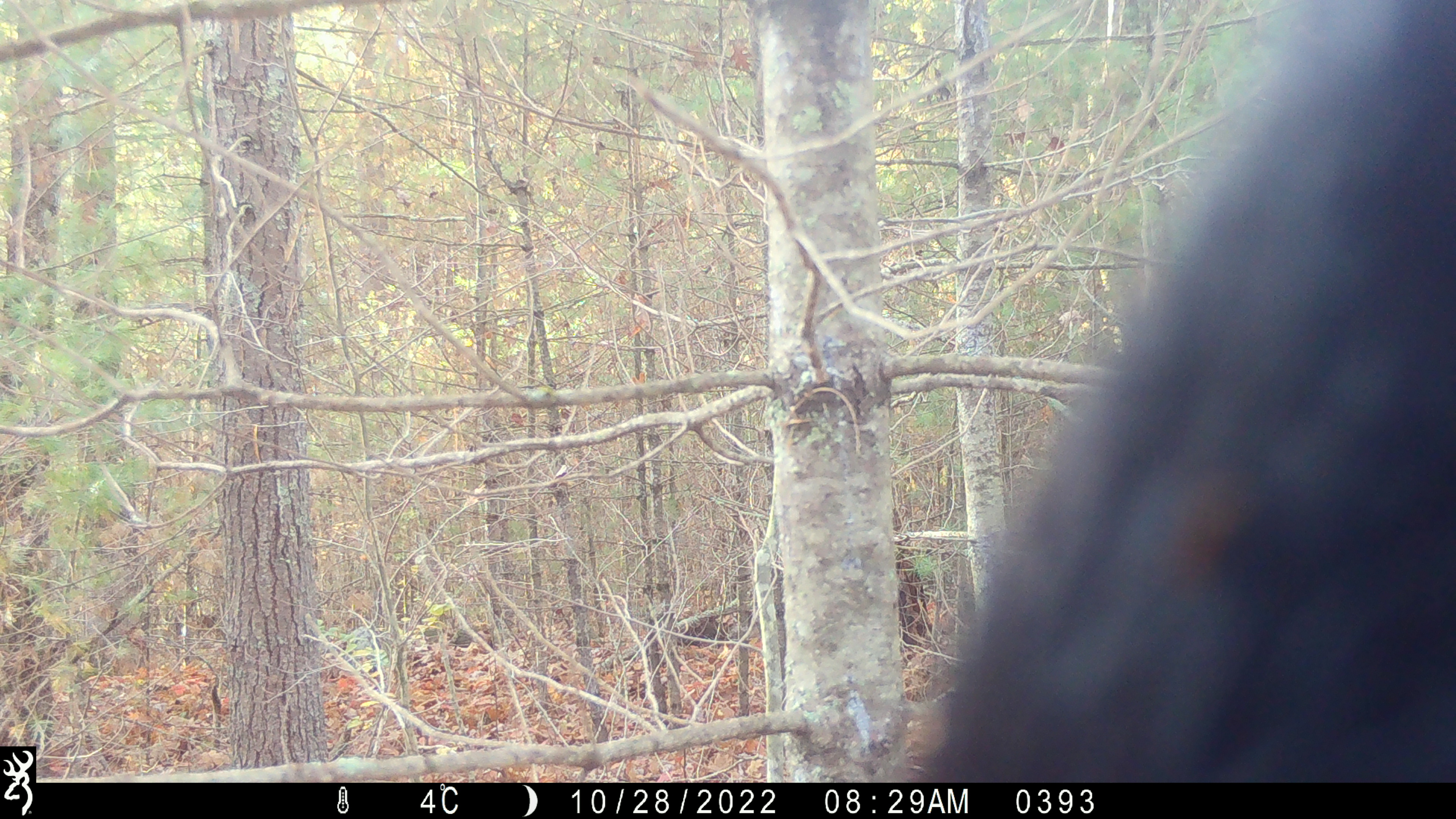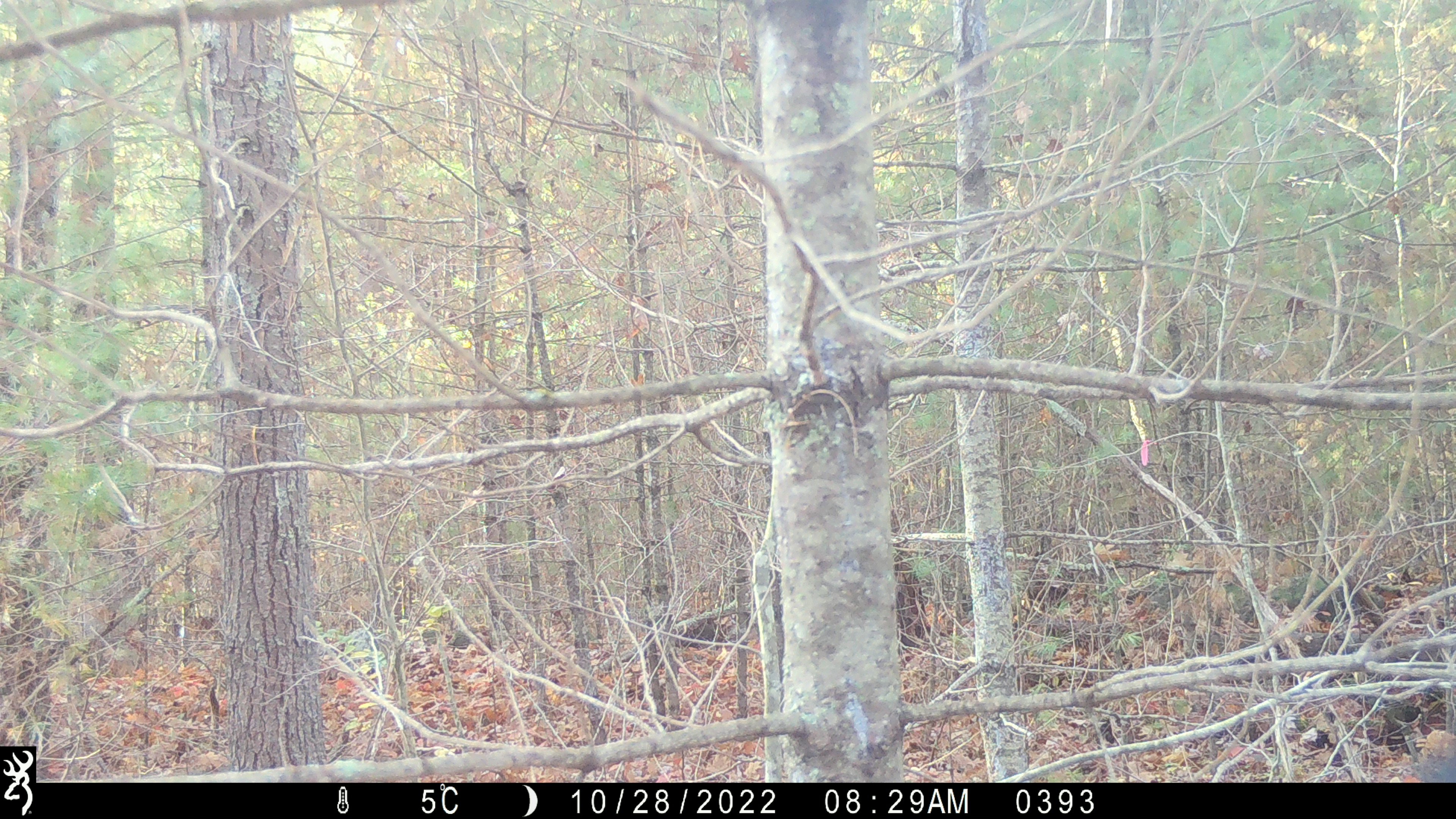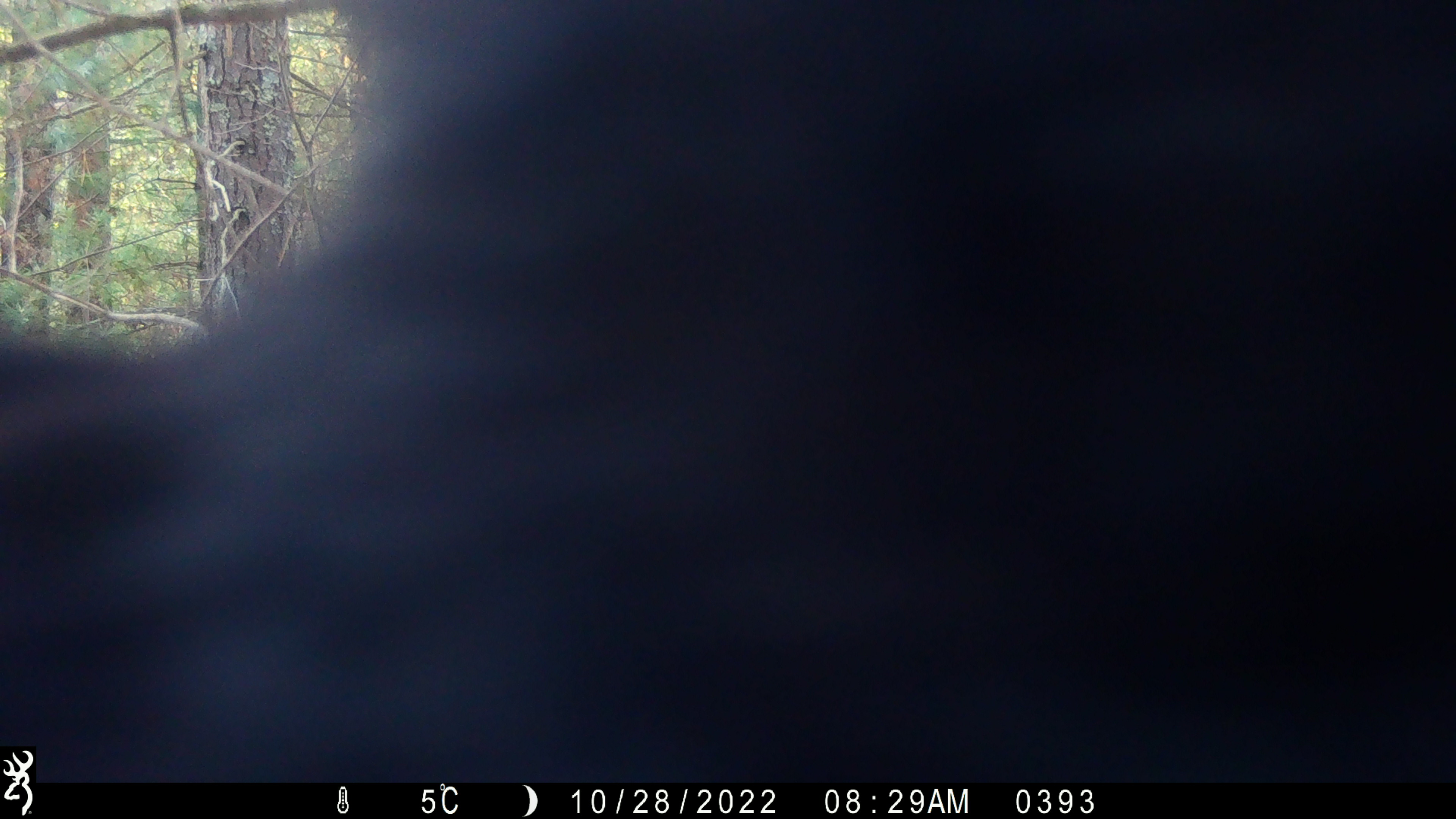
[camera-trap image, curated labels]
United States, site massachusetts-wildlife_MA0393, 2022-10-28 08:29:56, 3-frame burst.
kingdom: Animalia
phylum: Chordata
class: Mammalia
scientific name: Mammalia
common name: mammal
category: mammal sp.